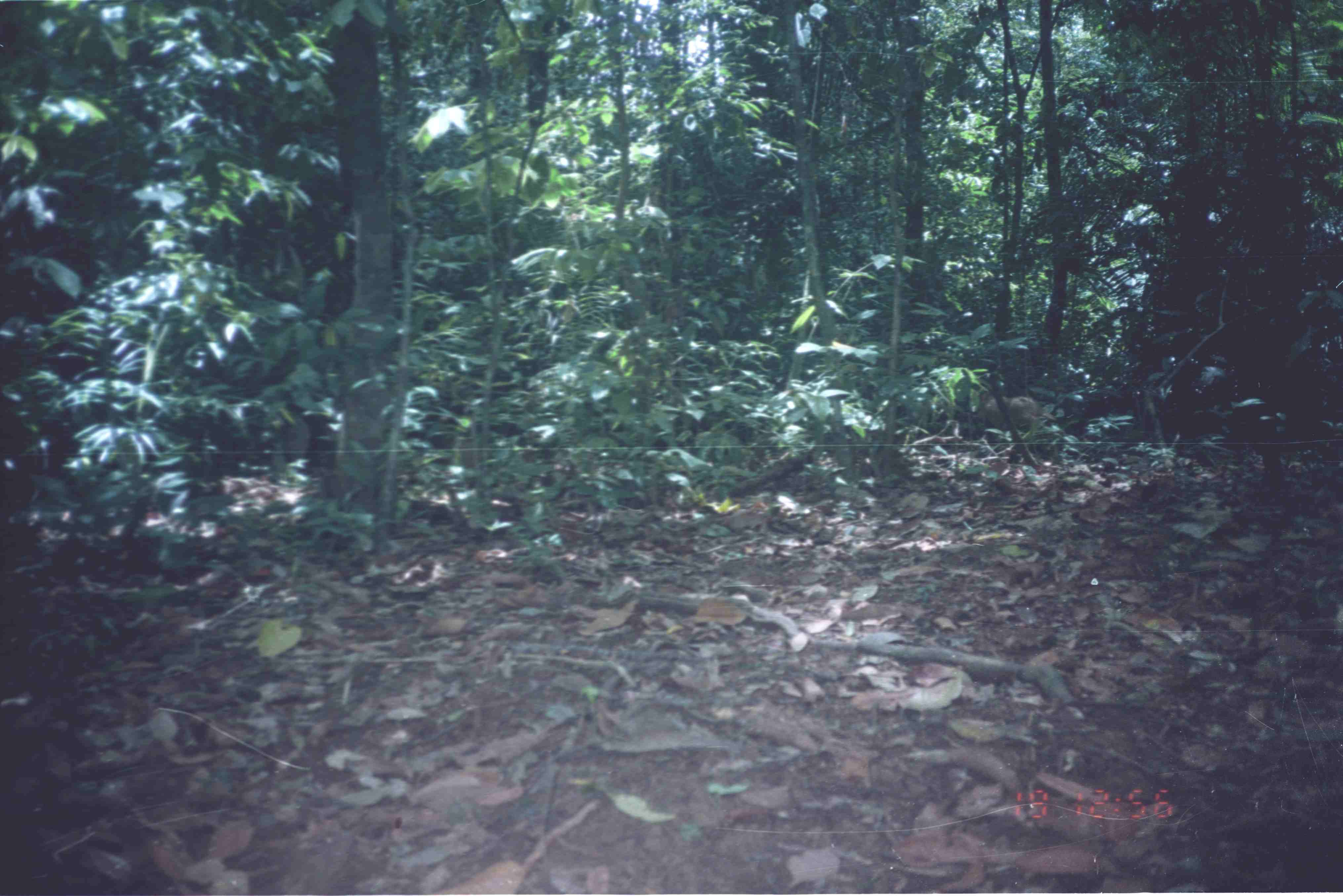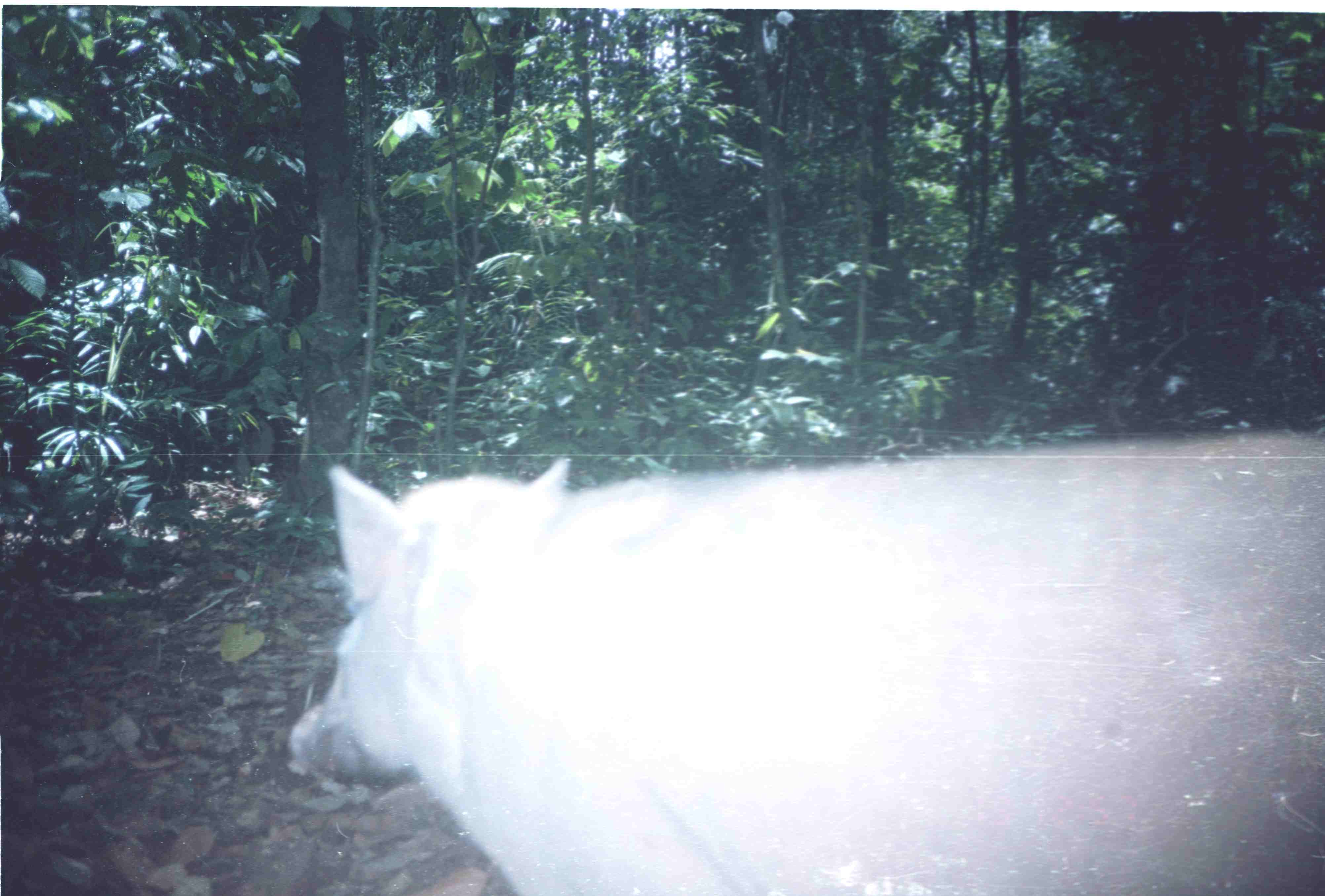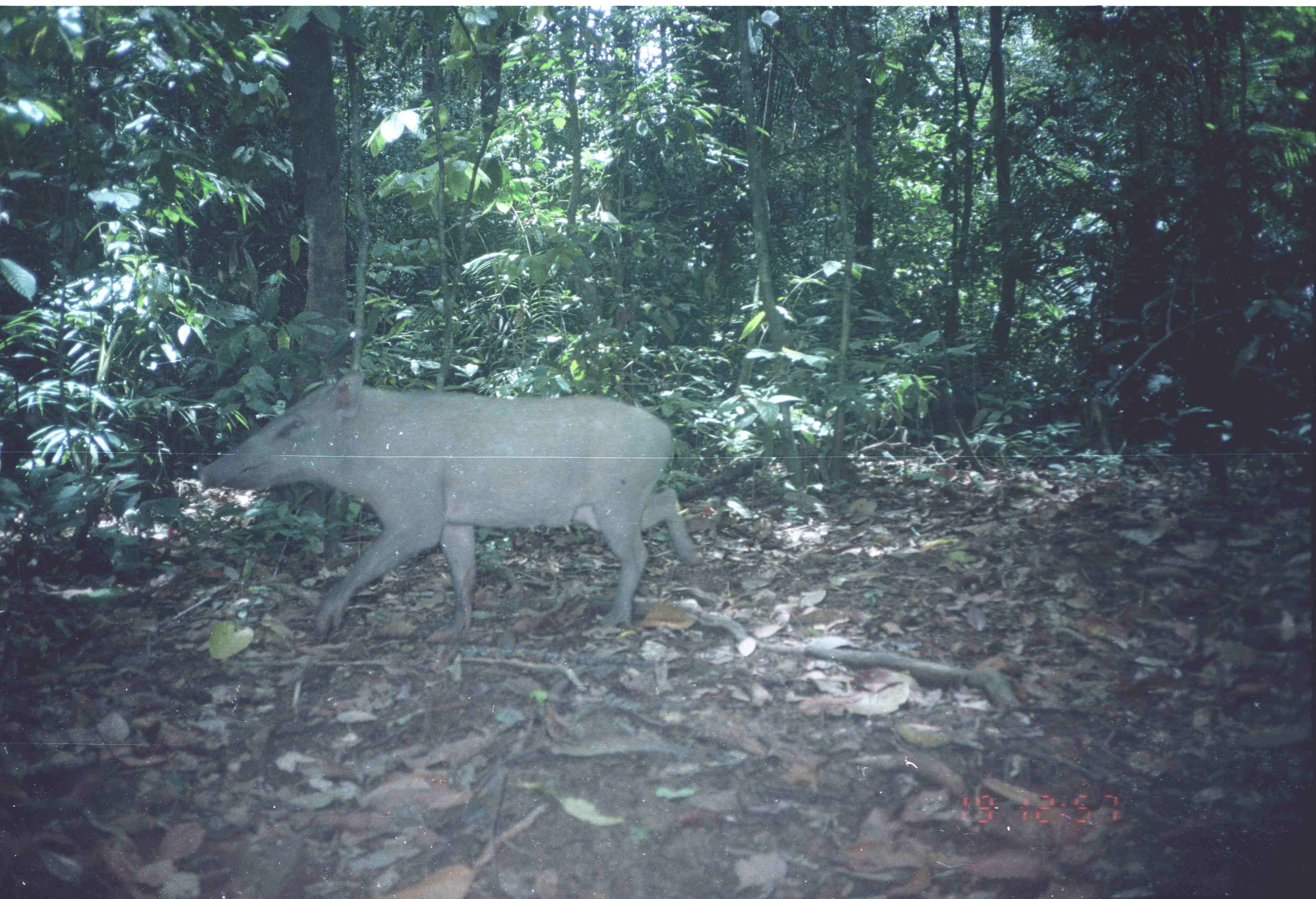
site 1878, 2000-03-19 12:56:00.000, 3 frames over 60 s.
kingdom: Animalia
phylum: Chordata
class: Mammalia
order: Artiodactyla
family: Suidae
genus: Sus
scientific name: Sus scrofa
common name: wild boar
Sus scrofa (wild boar), count 1.